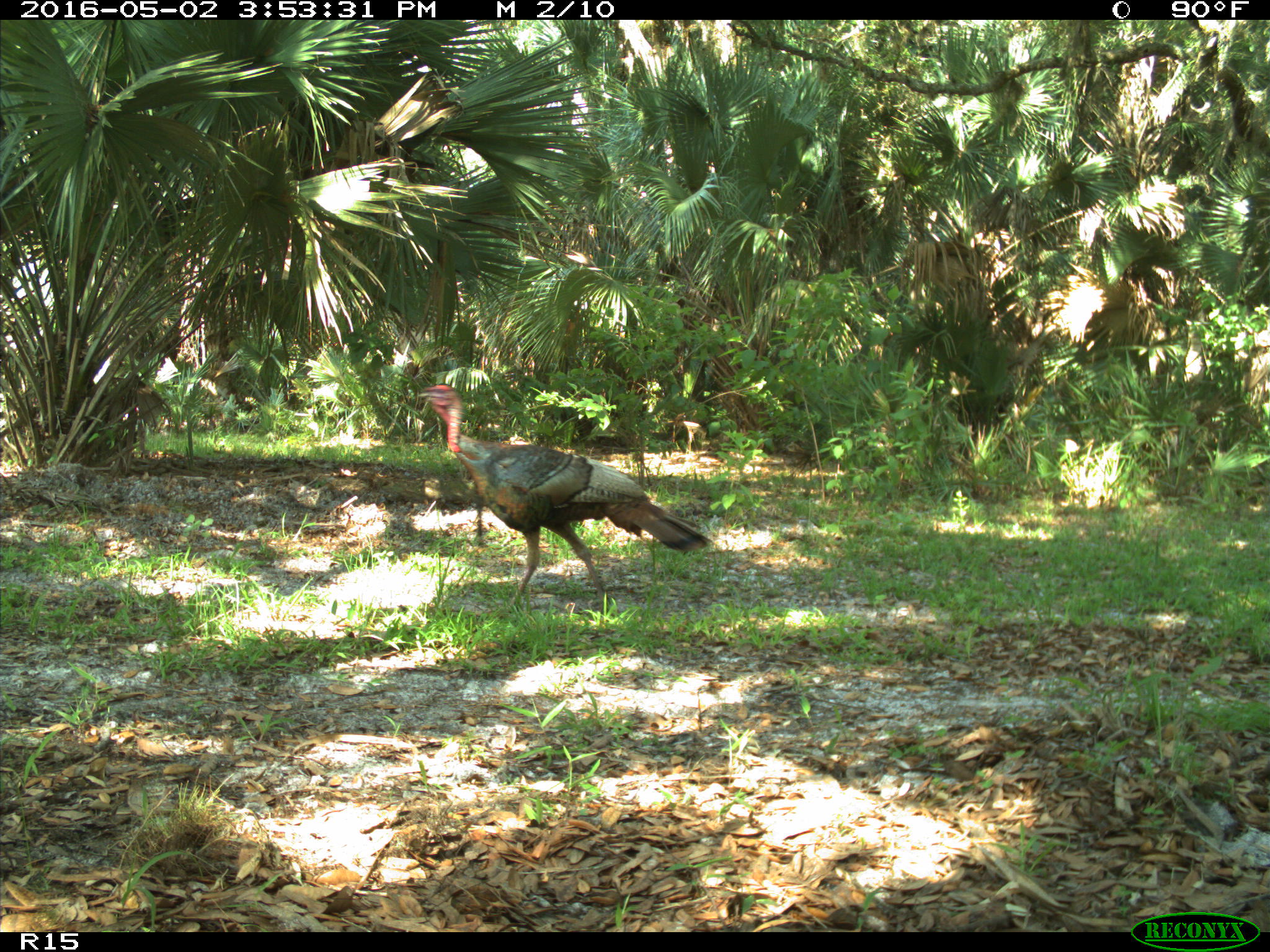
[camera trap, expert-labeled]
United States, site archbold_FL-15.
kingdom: Animalia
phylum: Chordata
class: Aves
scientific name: Aves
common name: birds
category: unidentified bird